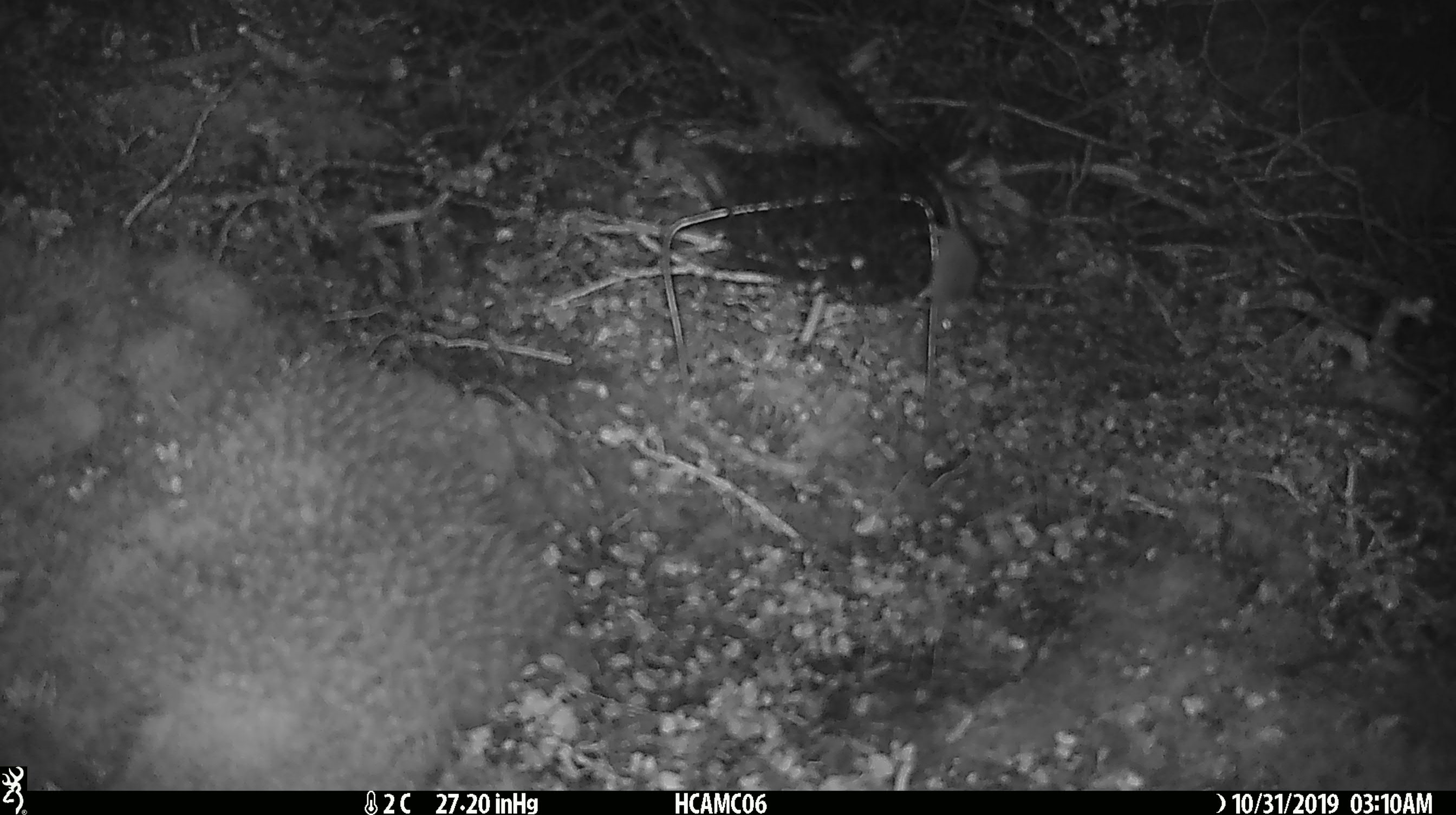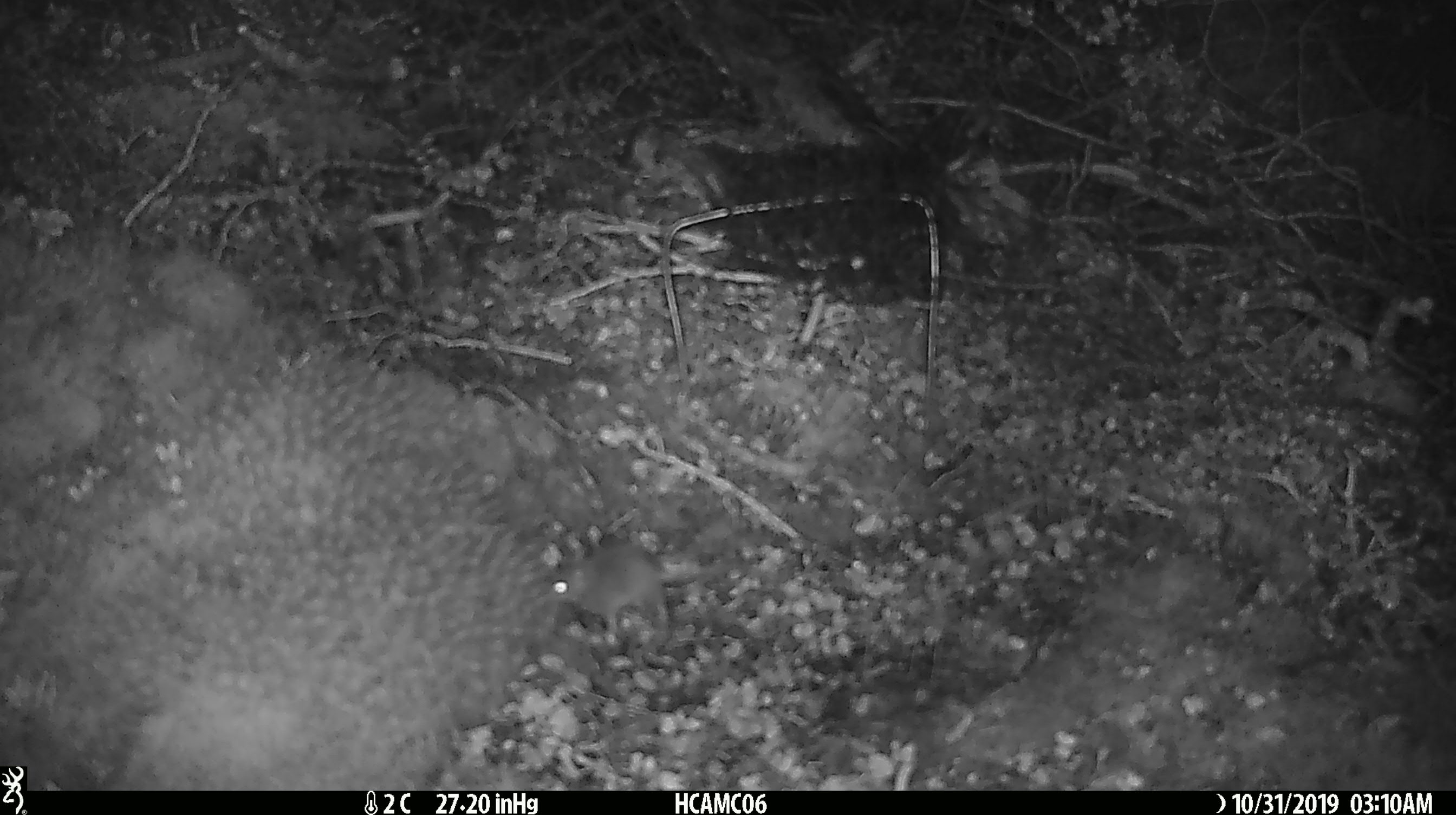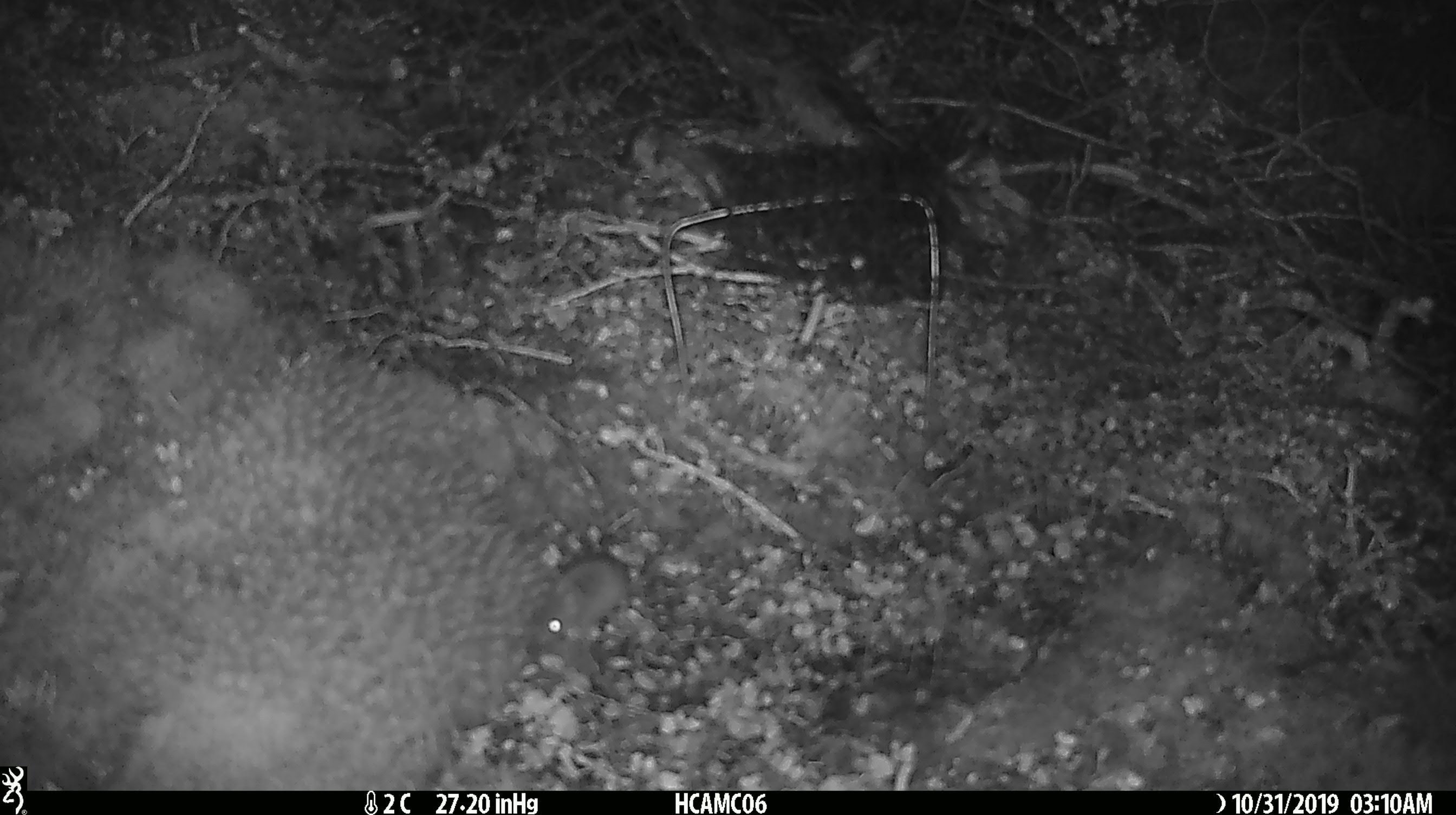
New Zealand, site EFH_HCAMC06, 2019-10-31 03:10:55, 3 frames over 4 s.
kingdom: Animalia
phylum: Chordata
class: Mammalia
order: Rodentia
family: Muridae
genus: Mus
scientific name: Mus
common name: mouse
Mouse (Mus).